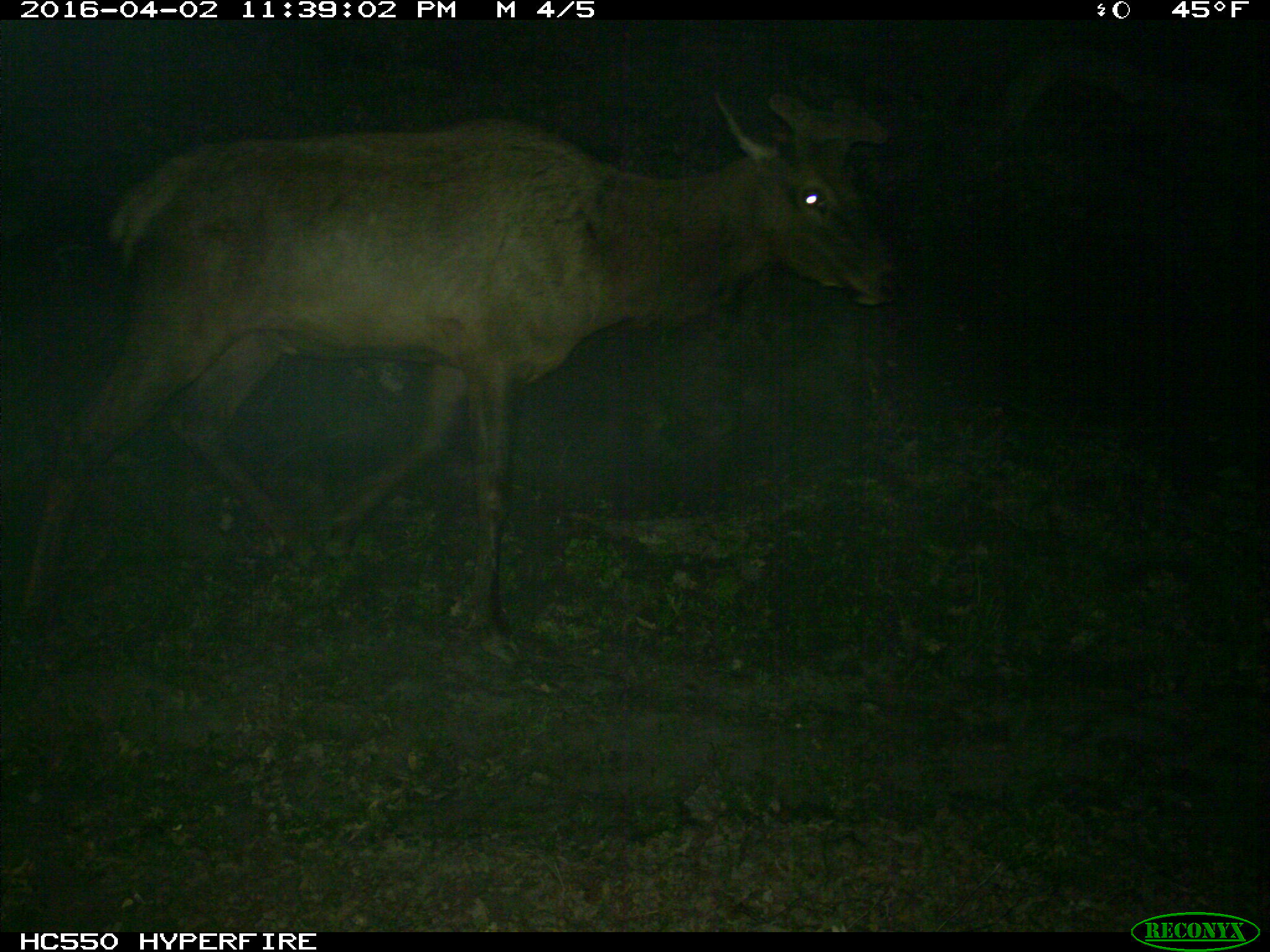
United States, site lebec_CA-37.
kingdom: Animalia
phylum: Chordata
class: Mammalia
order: Artiodactyla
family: Cervidae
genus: Cervus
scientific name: Cervus canadensis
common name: elk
Cervus canadensis (elk).